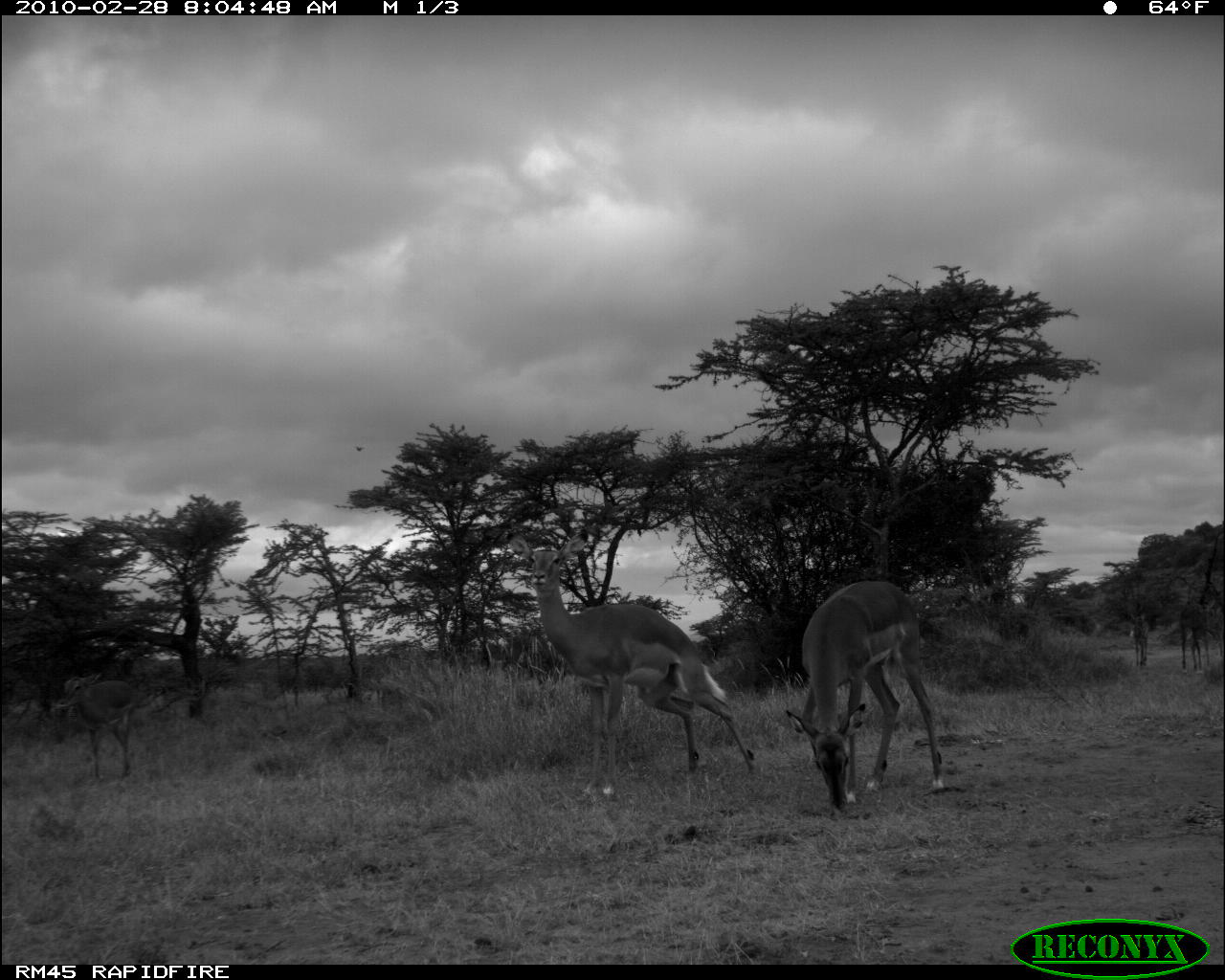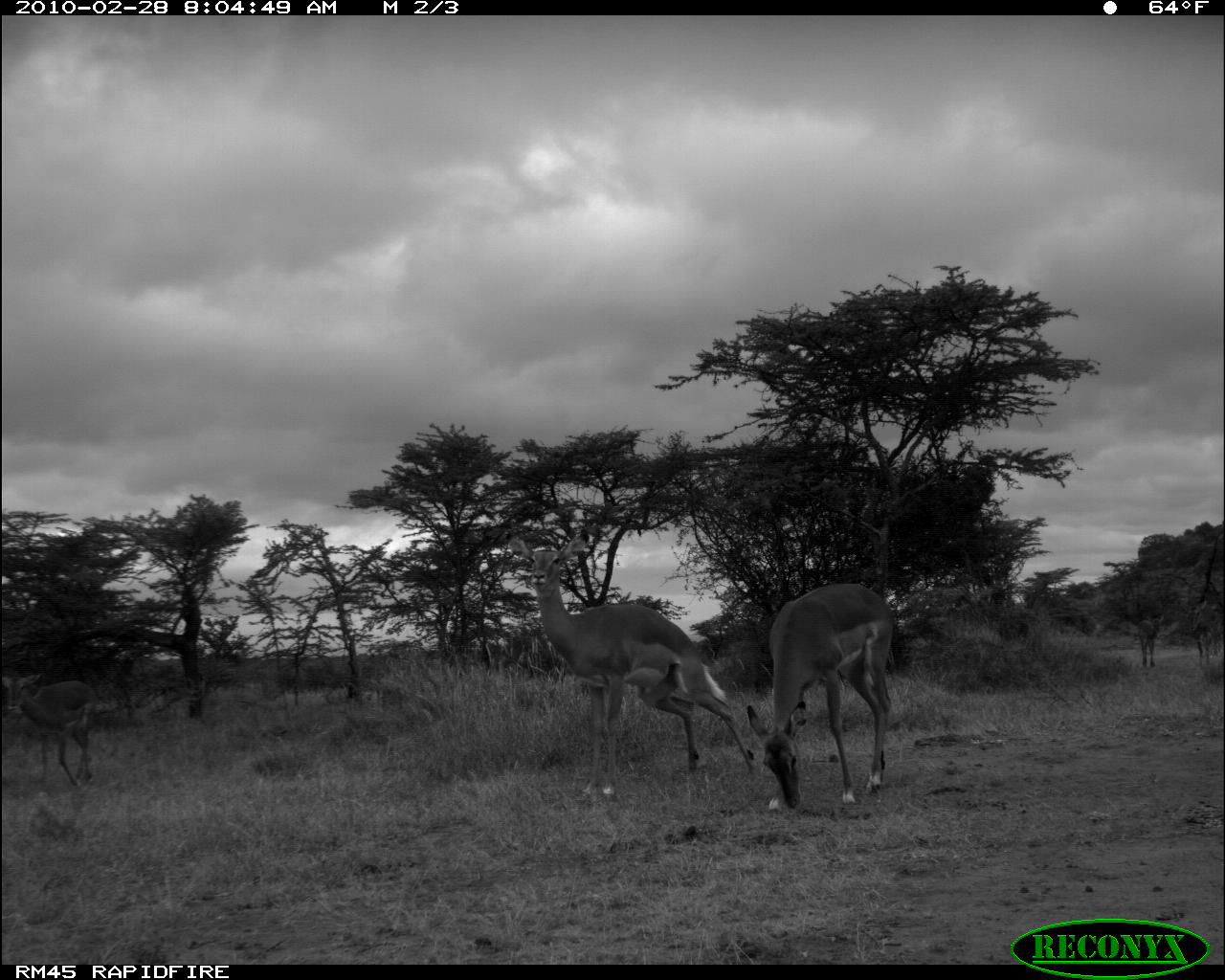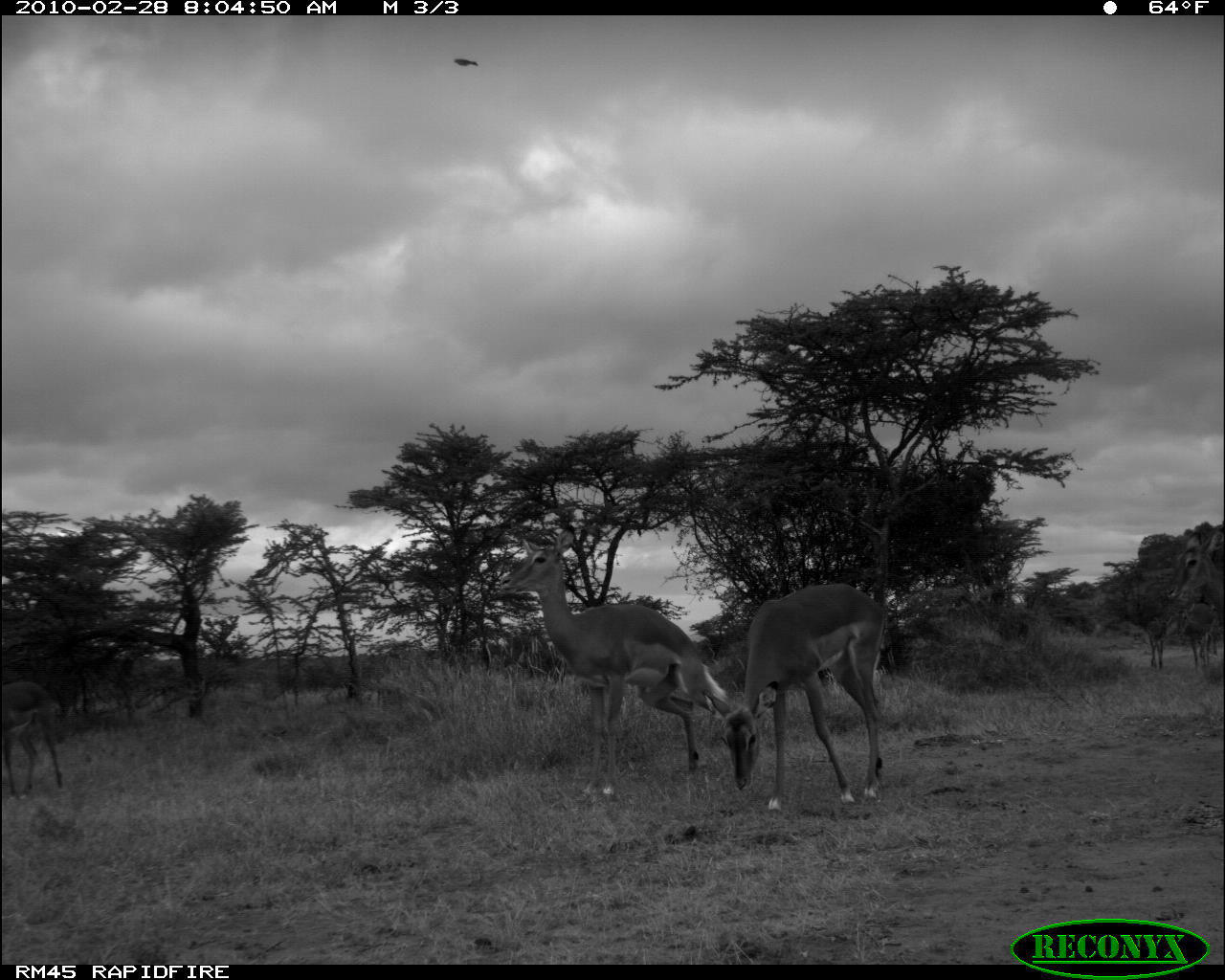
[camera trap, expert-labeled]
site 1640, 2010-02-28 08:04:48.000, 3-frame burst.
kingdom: Animalia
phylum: Chordata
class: Mammalia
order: Artiodactyla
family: Bovidae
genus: Aepyceros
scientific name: Aepyceros melampus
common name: impala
Aepyceros melampus (impala), count 5.